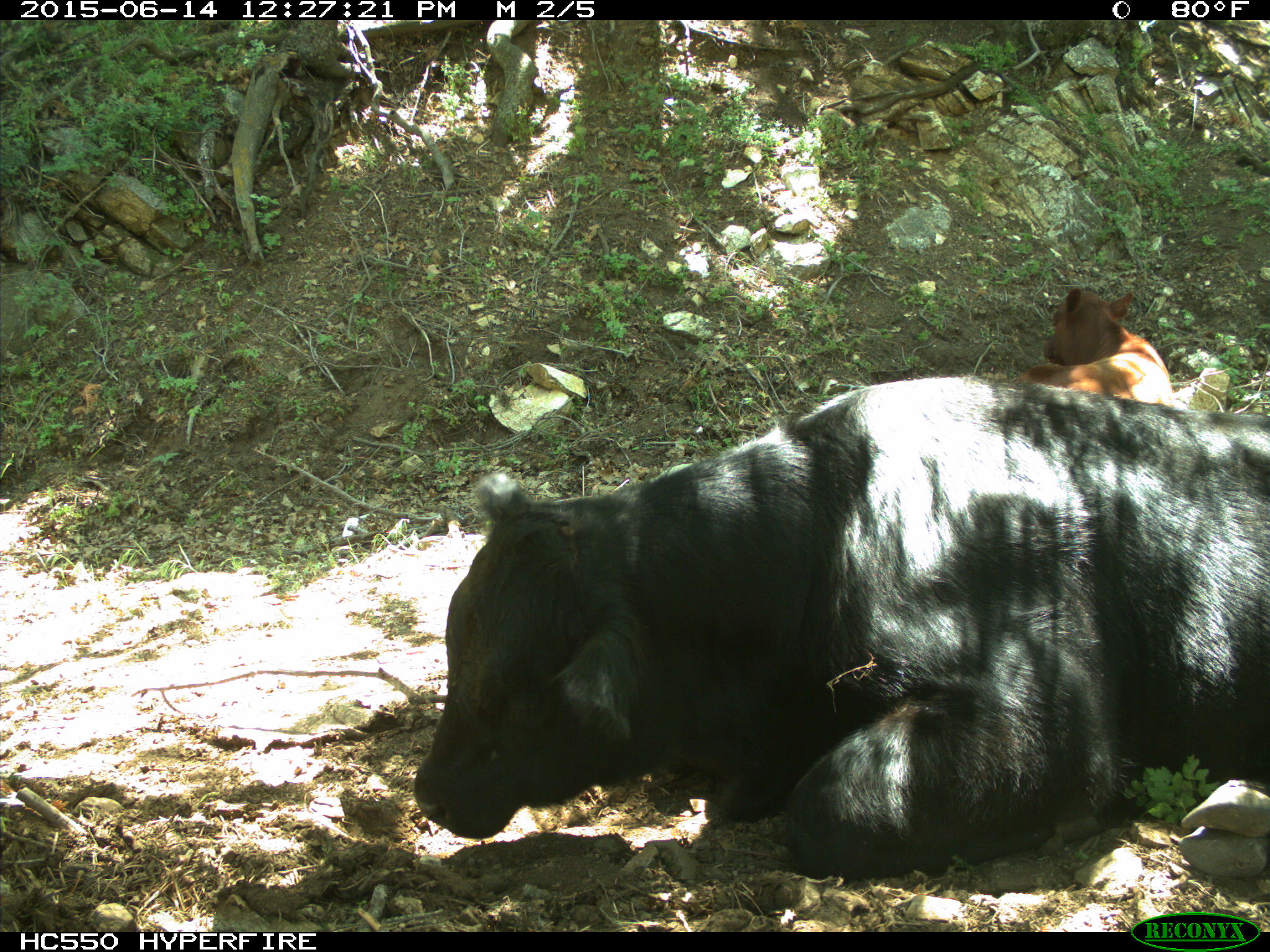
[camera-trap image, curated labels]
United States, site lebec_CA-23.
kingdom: Animalia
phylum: Chordata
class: Mammalia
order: Artiodactyla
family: Bovidae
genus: Bos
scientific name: Bos taurus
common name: domestic cow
Bos taurus (domestic cow).